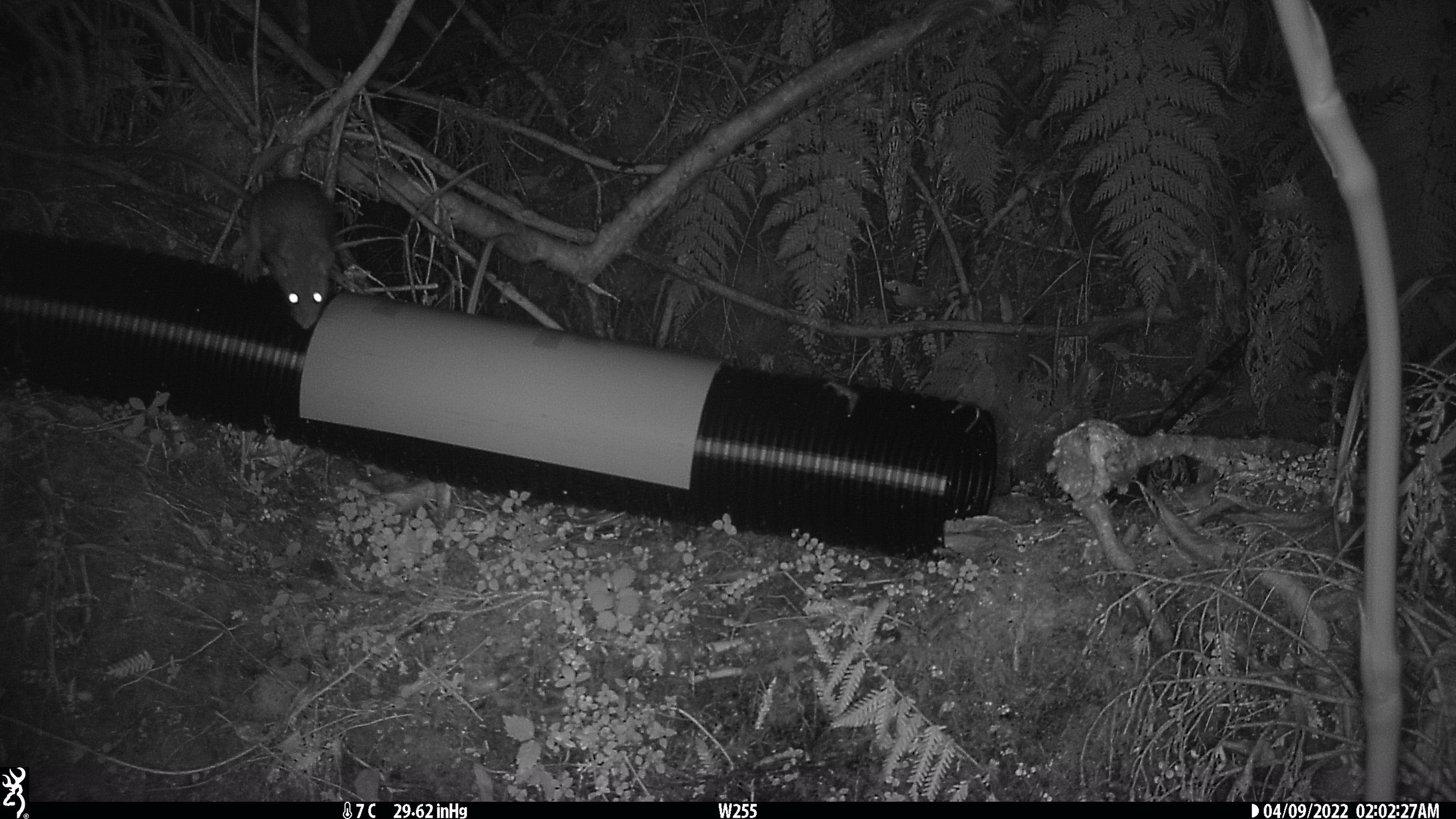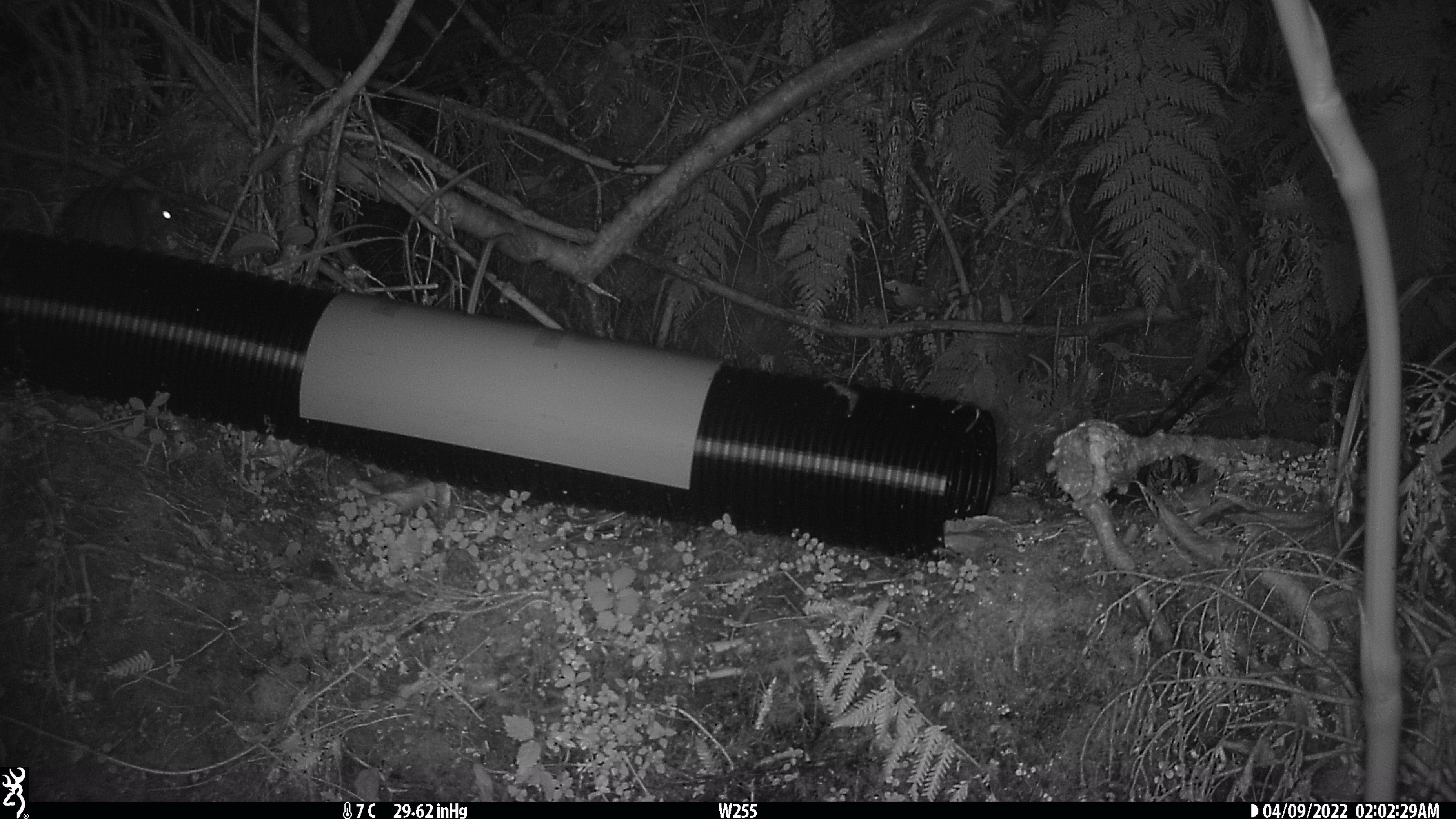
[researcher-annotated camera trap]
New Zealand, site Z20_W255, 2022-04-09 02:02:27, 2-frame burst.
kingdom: Animalia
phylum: Chordata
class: Mammalia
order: Rodentia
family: Muridae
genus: Rattus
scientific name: Rattus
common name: rat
Rat (Rattus).